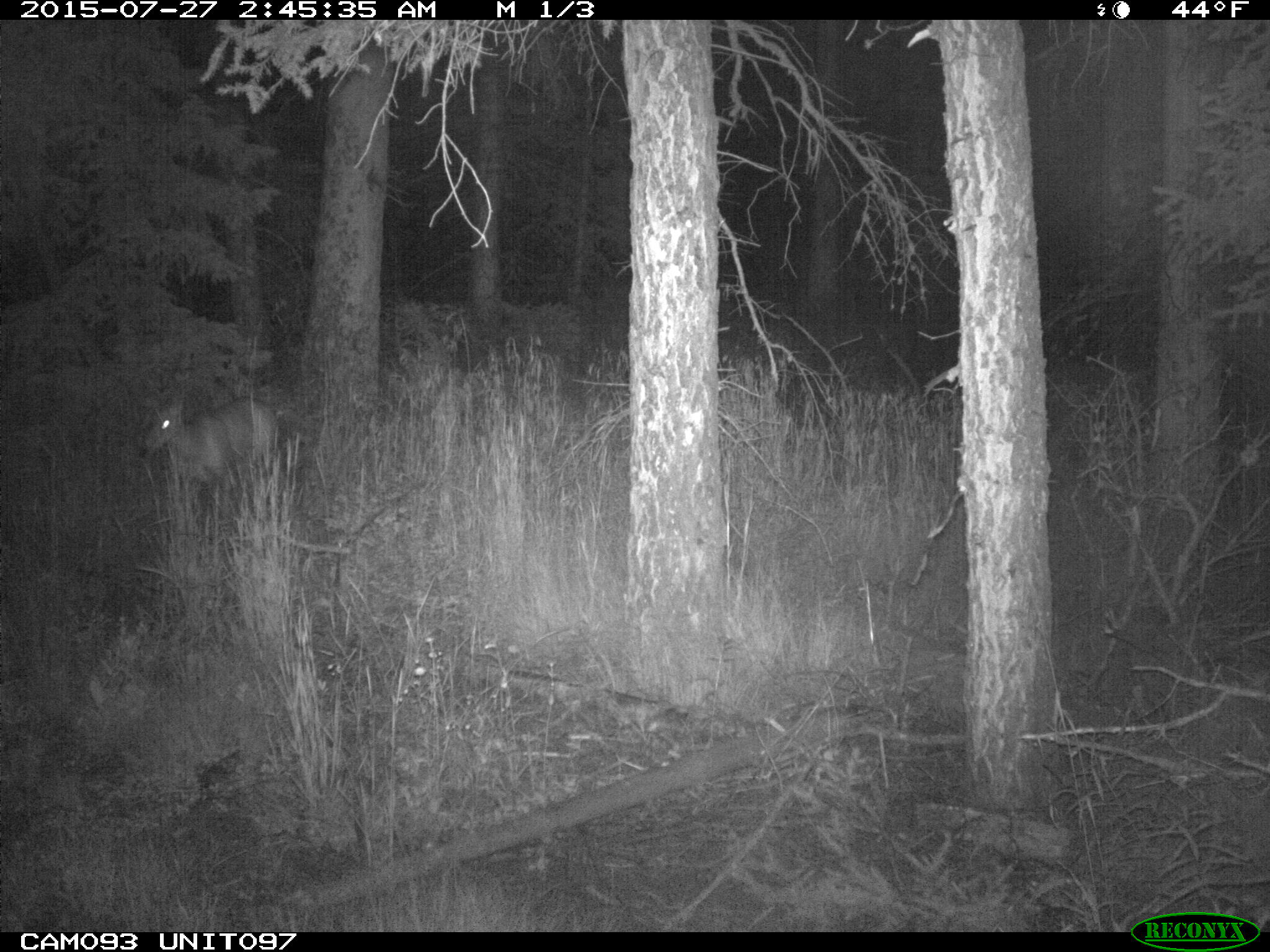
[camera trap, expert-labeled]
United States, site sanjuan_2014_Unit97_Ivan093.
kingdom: Animalia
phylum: Chordata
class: Mammalia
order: Artiodactyla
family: Cervidae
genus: Odocoileus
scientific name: Odocoileus hemionus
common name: mule deer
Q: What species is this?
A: Odocoileus hemionus (mule deer).